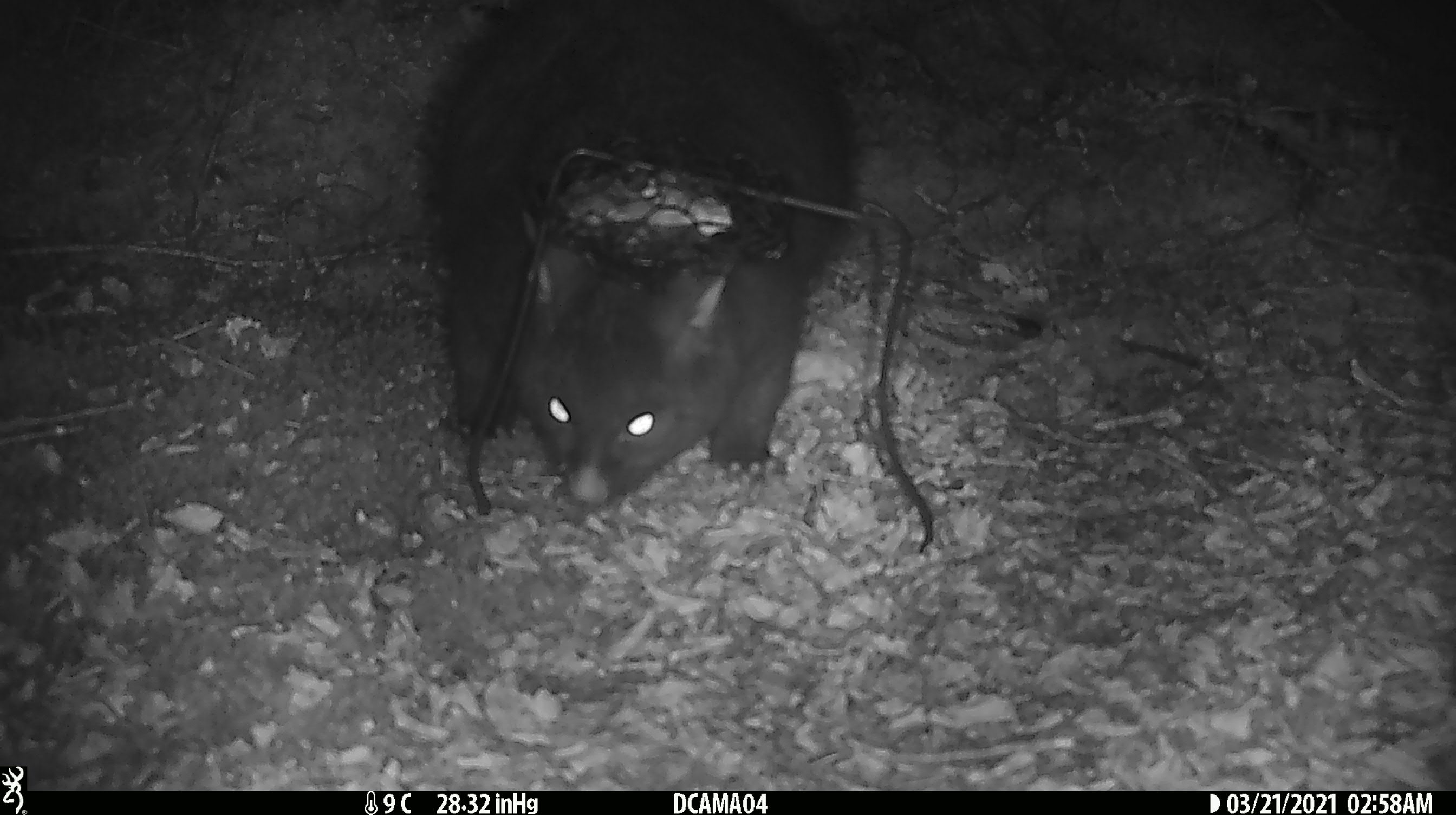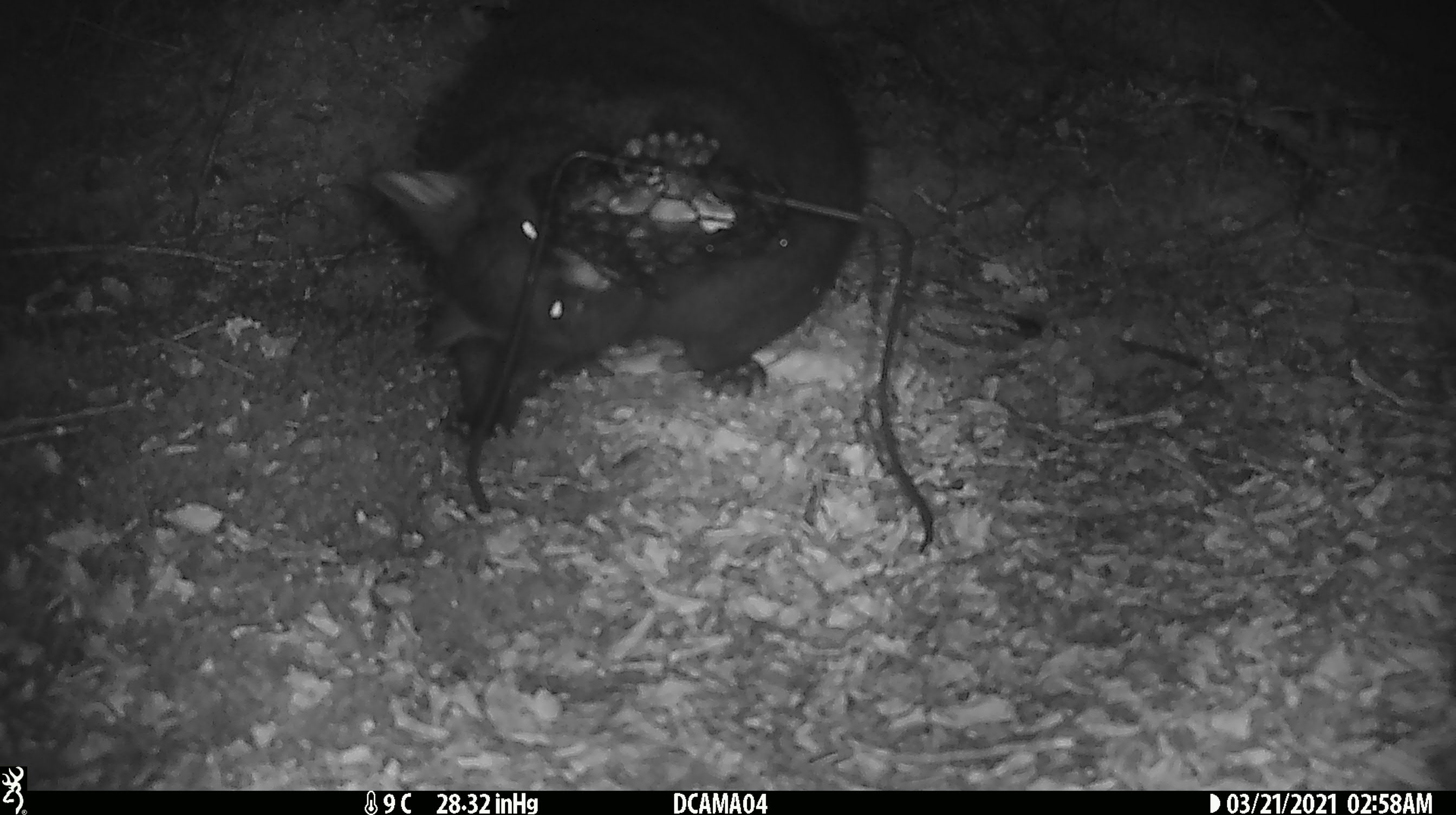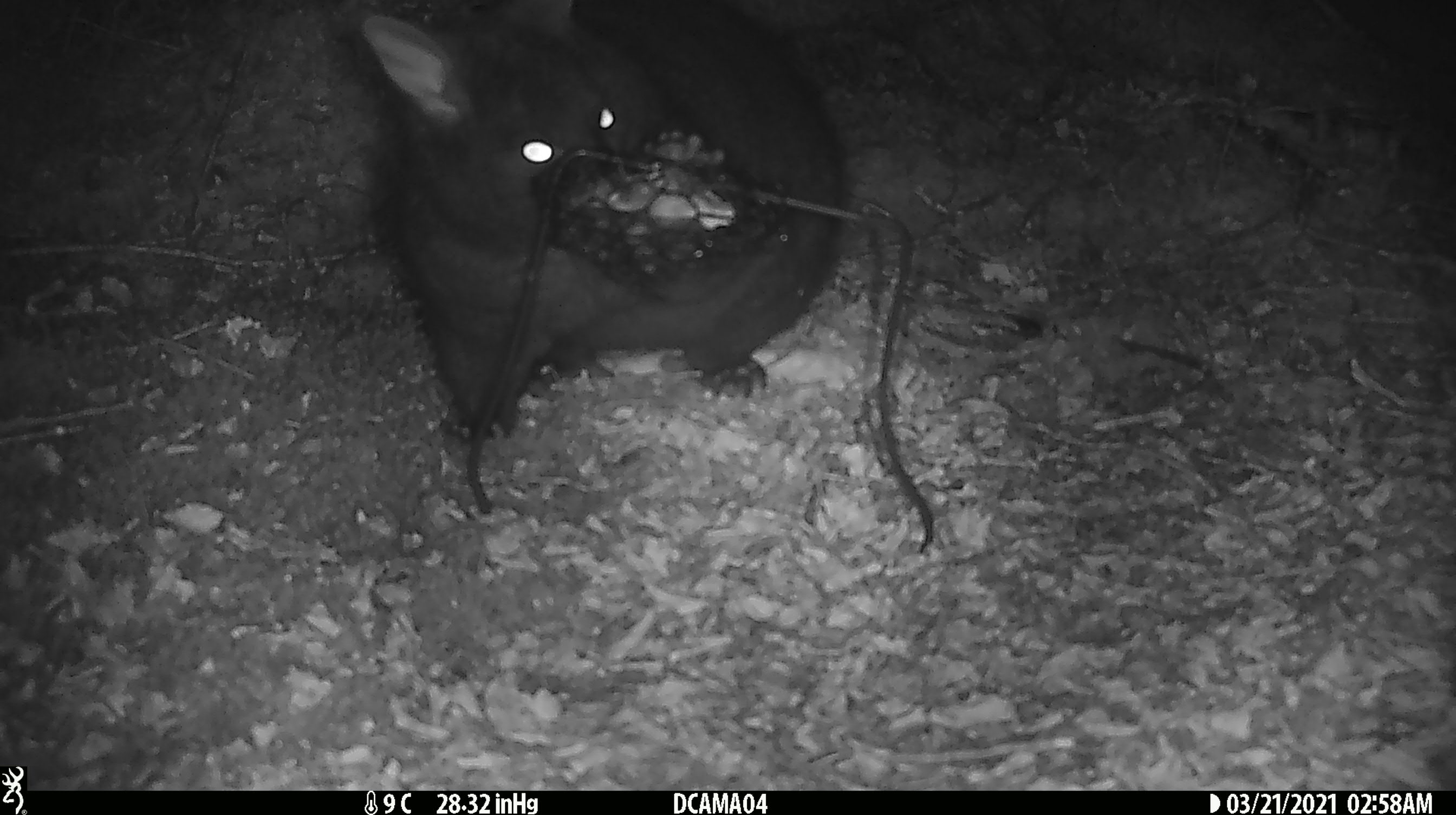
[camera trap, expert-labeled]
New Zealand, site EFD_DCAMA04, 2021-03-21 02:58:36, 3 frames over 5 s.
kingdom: Animalia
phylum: Chordata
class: Mammalia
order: Diprotodontia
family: Phalangeridae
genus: Trichosurus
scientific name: Trichosurus vulpecula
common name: common brushtail possum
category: possum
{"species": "possum (common brushtail possum) (Trichosurus vulpecula)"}